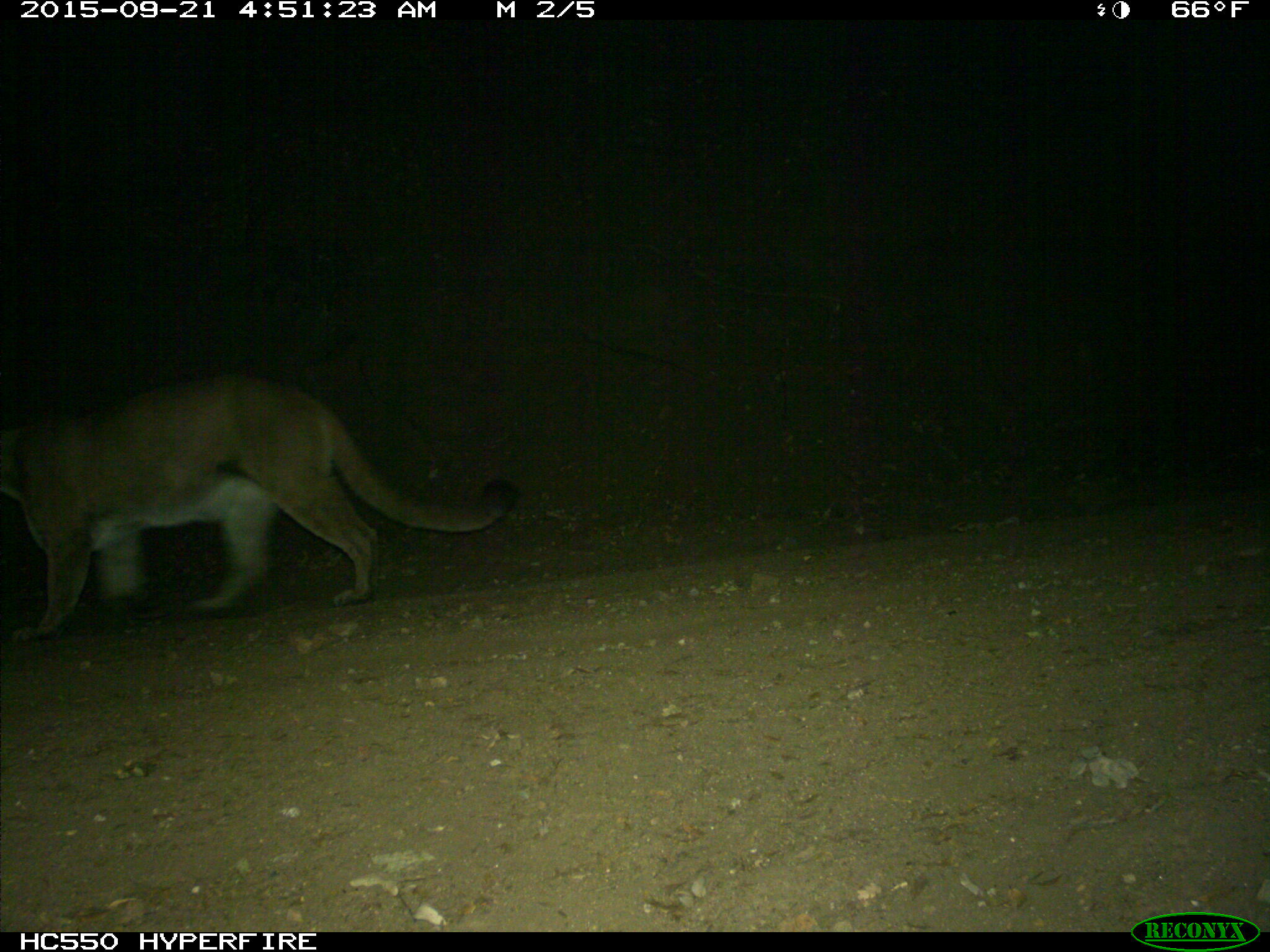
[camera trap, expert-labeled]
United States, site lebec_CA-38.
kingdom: Animalia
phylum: Chordata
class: Mammalia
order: Carnivora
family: Felidae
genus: Puma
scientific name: Puma concolor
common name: mountain lion